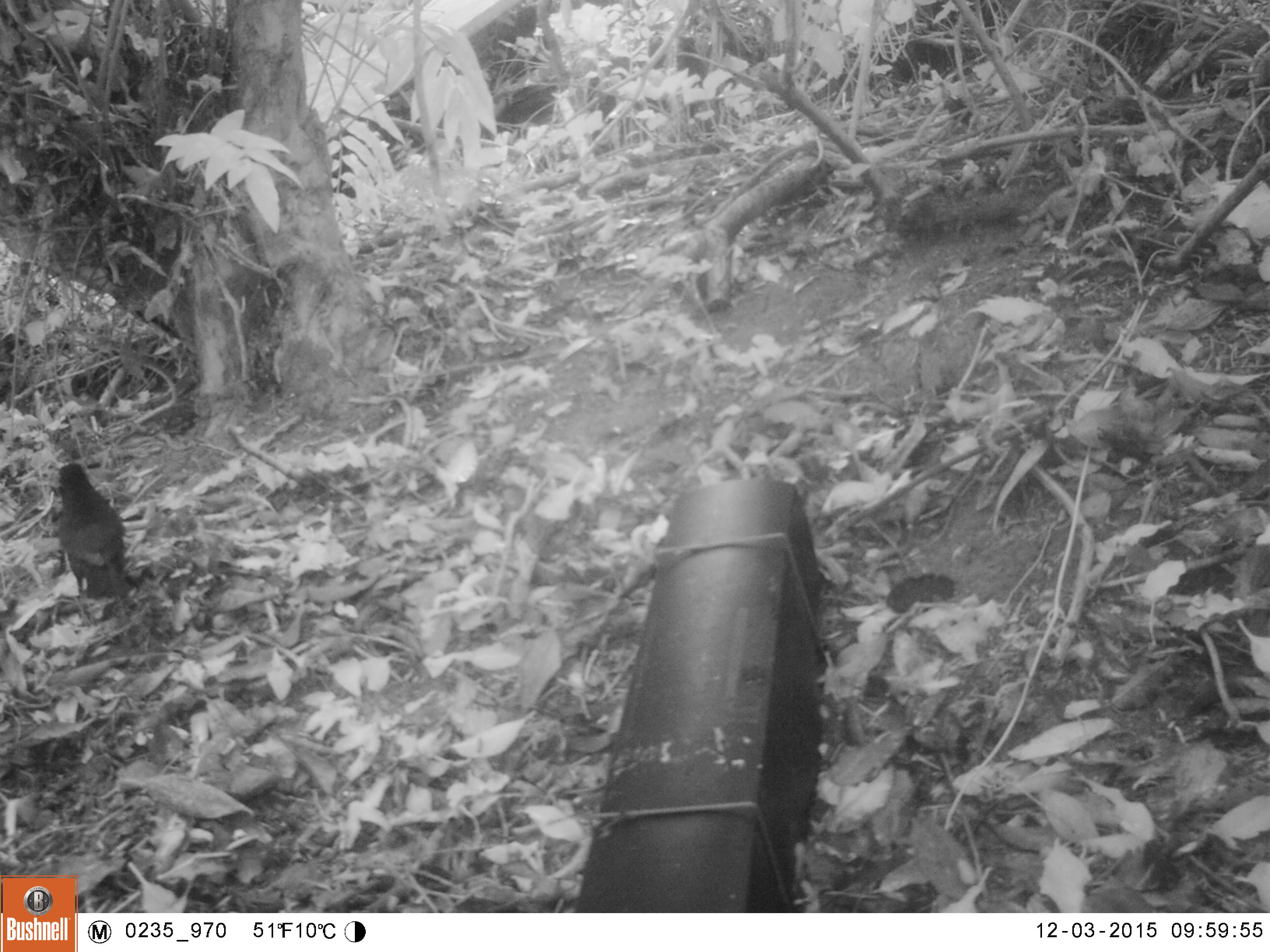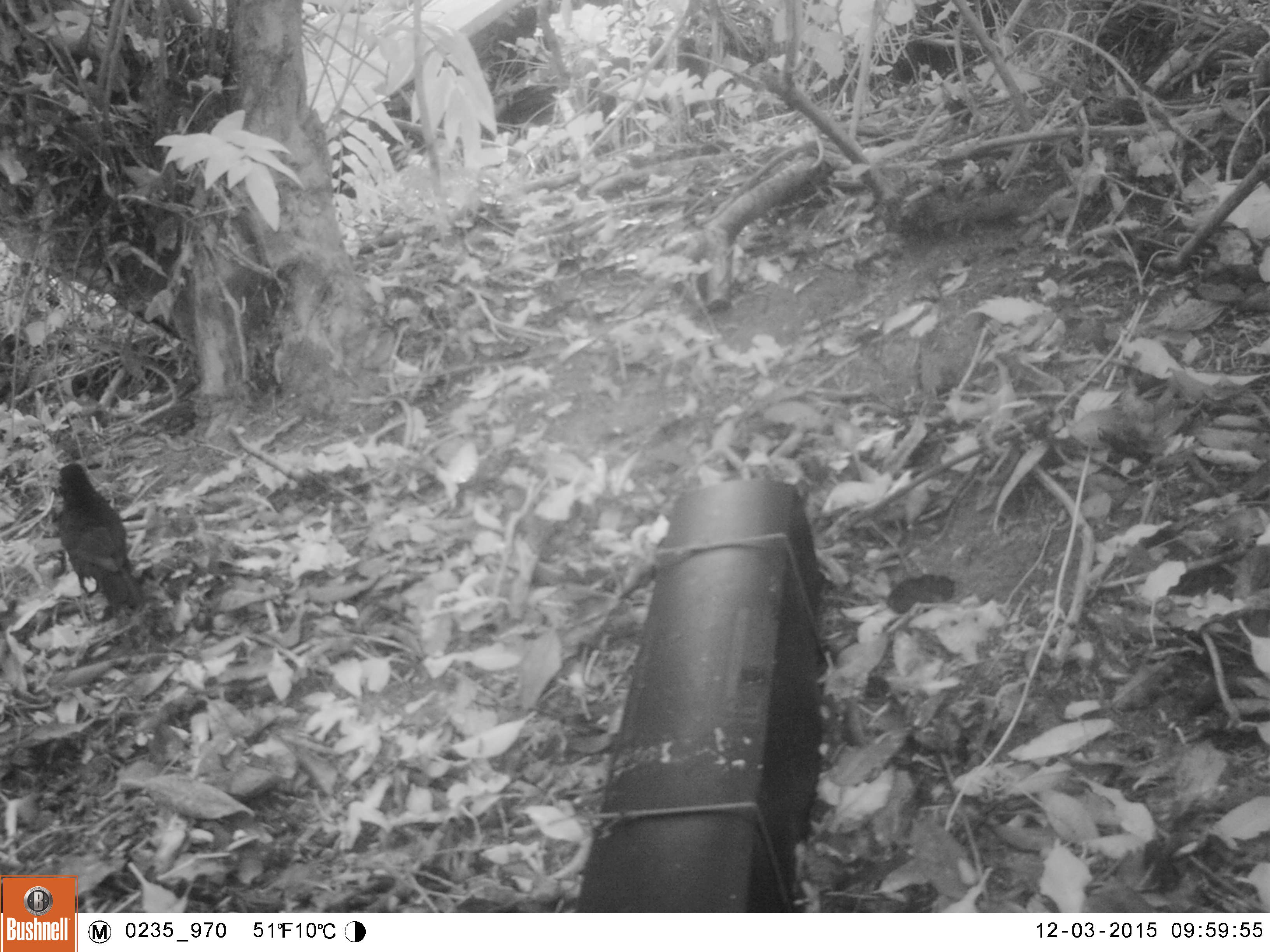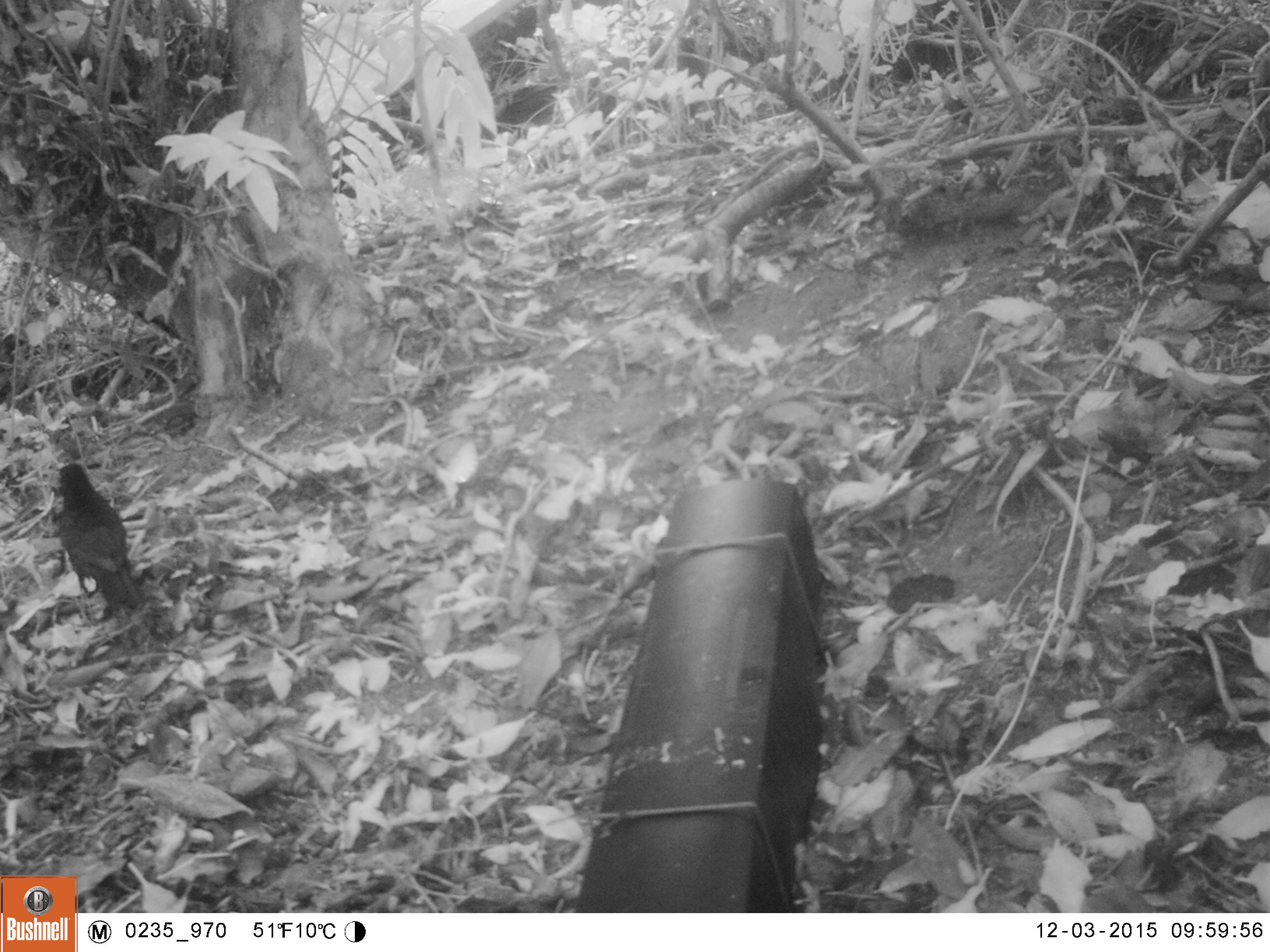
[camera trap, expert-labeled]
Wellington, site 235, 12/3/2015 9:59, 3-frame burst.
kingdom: Animalia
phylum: Chordata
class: Aves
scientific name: Aves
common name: bird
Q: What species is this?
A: Bird (Aves).